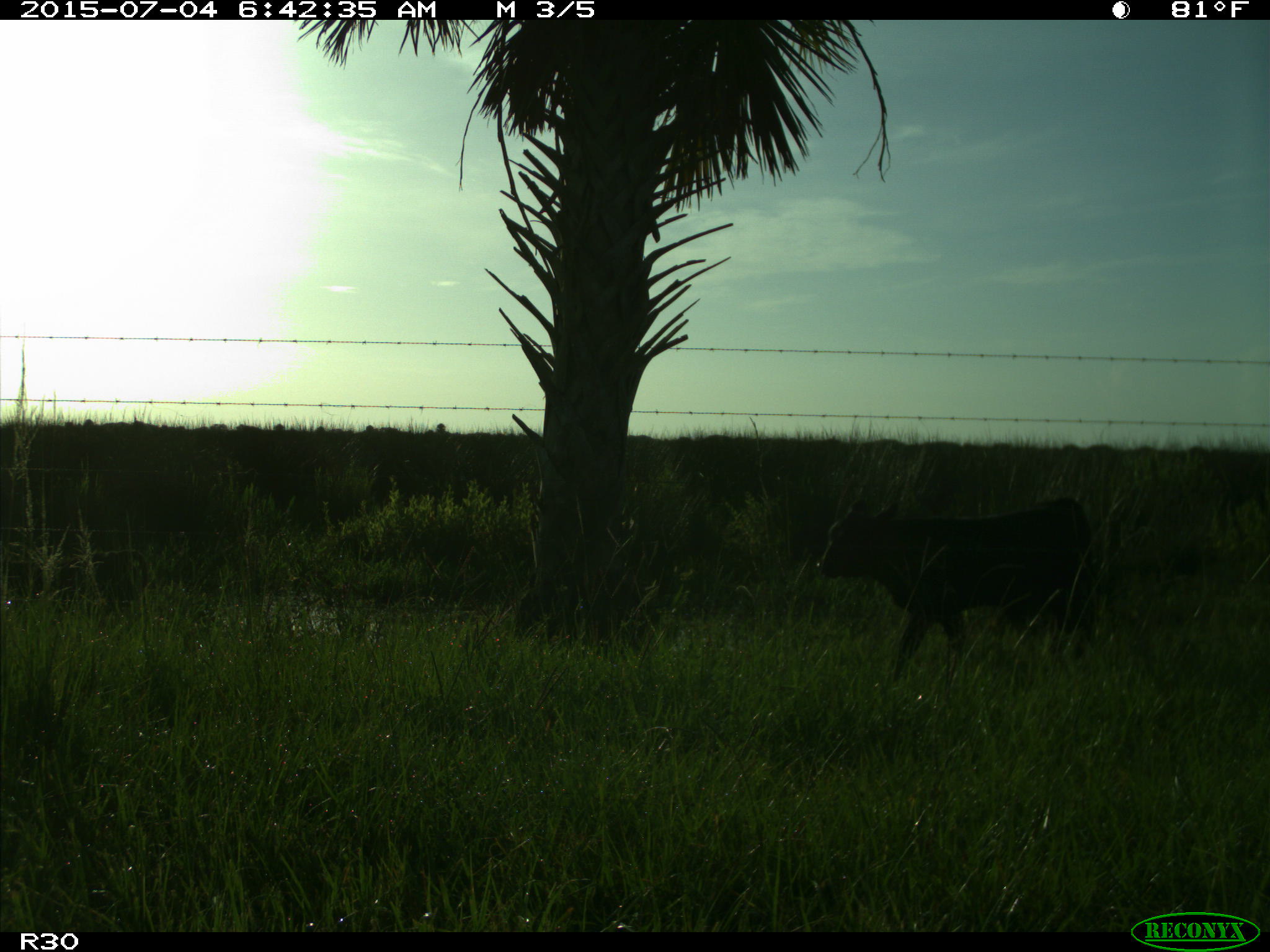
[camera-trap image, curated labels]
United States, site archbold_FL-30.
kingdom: Animalia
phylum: Chordata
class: Mammalia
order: Artiodactyla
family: Bovidae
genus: Bos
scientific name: Bos taurus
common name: domestic cow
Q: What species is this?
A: Bos taurus (domestic cow).